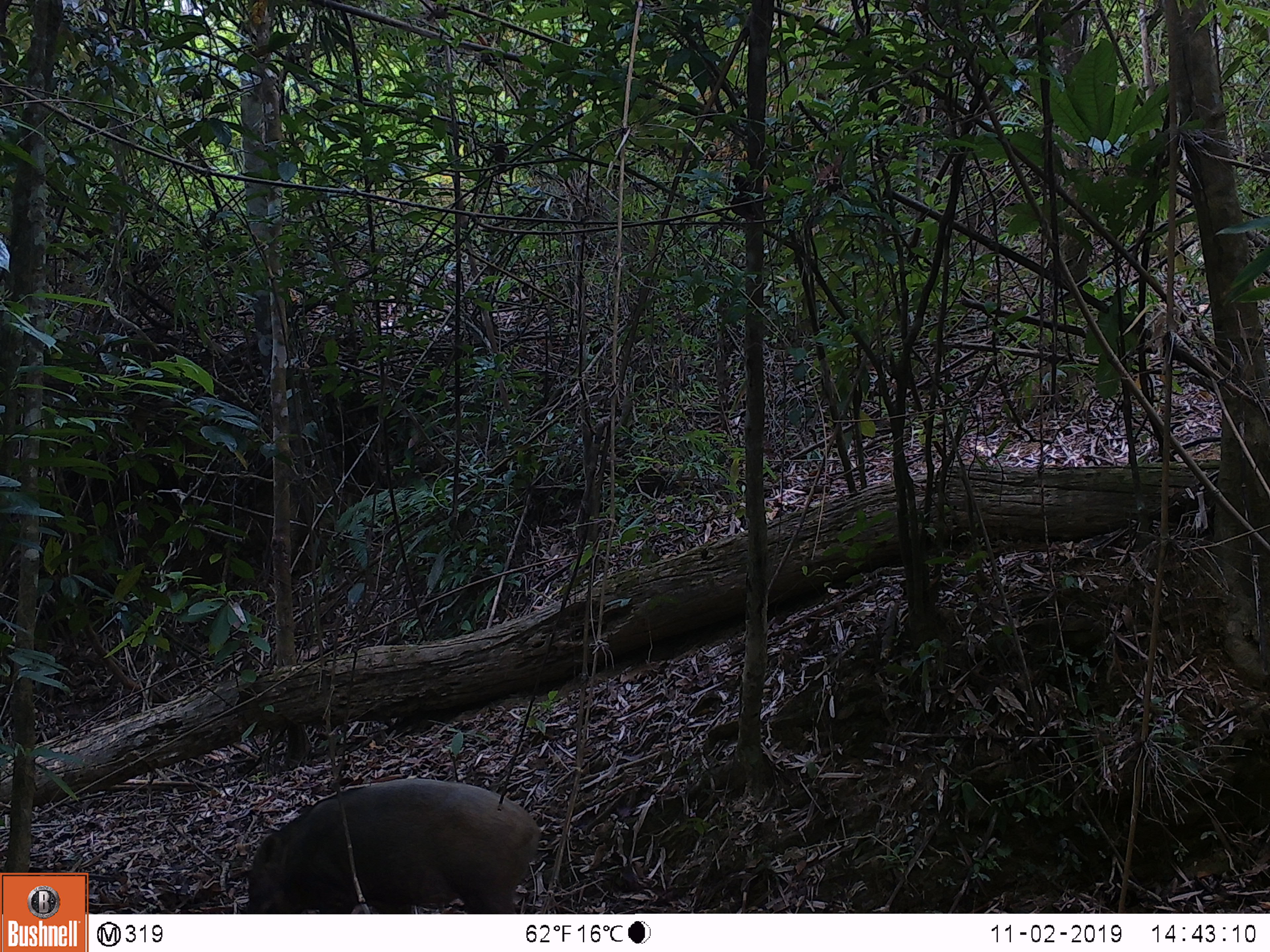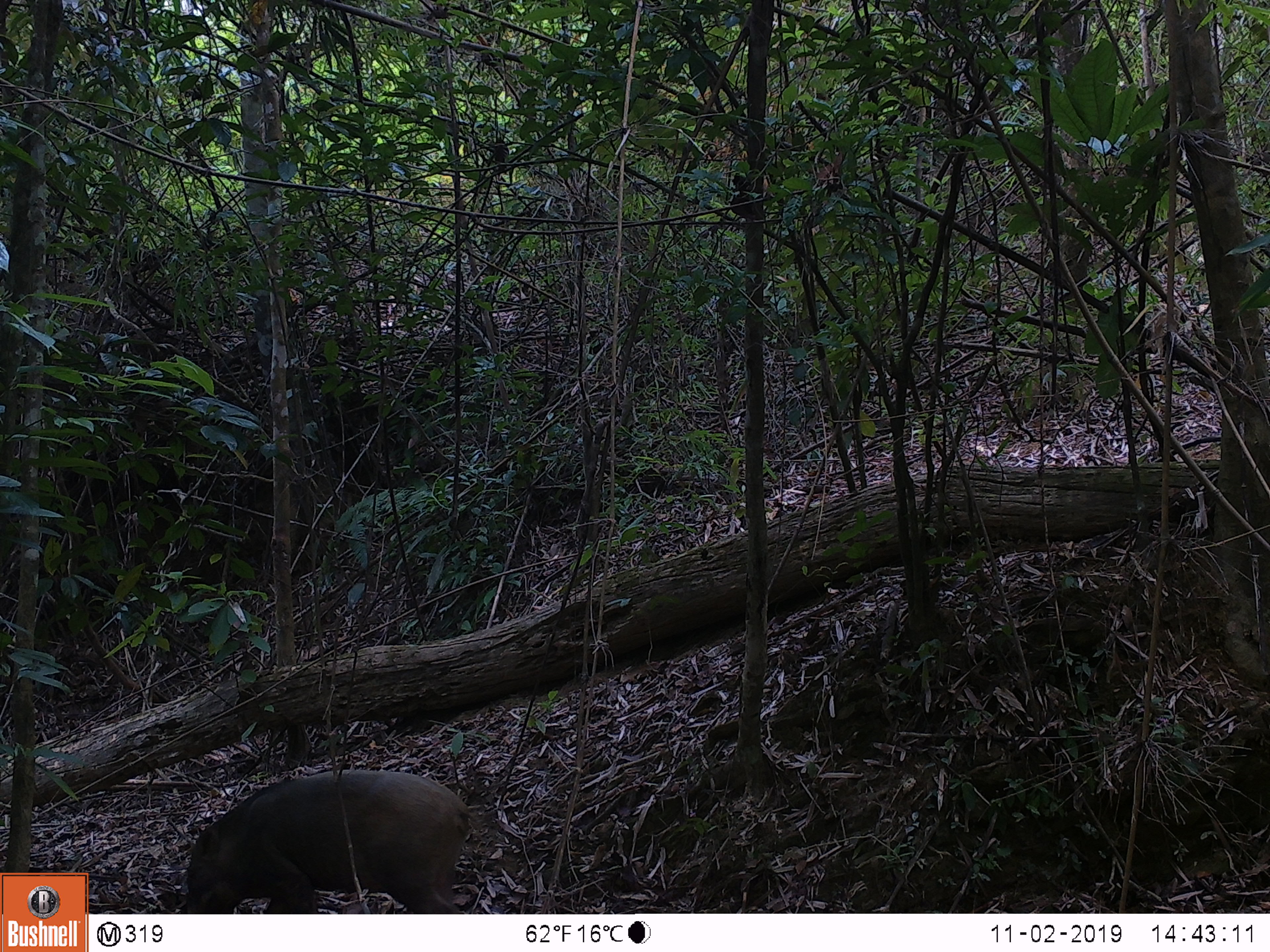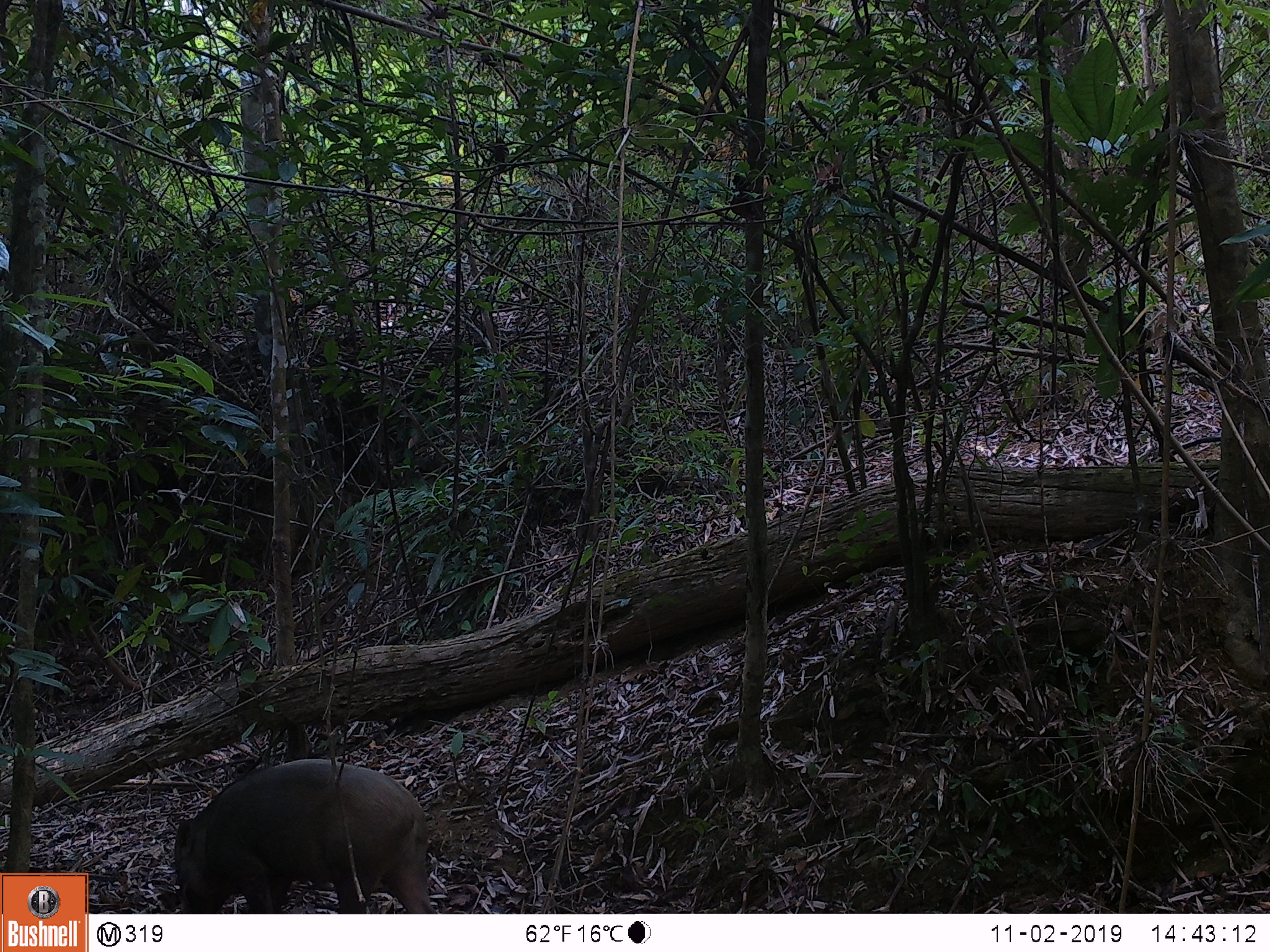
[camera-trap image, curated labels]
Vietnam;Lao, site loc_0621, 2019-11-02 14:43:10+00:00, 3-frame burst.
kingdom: Animalia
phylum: Chordata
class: Mammalia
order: Artiodactyla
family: Suidae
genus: Sus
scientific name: Sus scrofa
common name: eurasian wild pig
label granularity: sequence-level